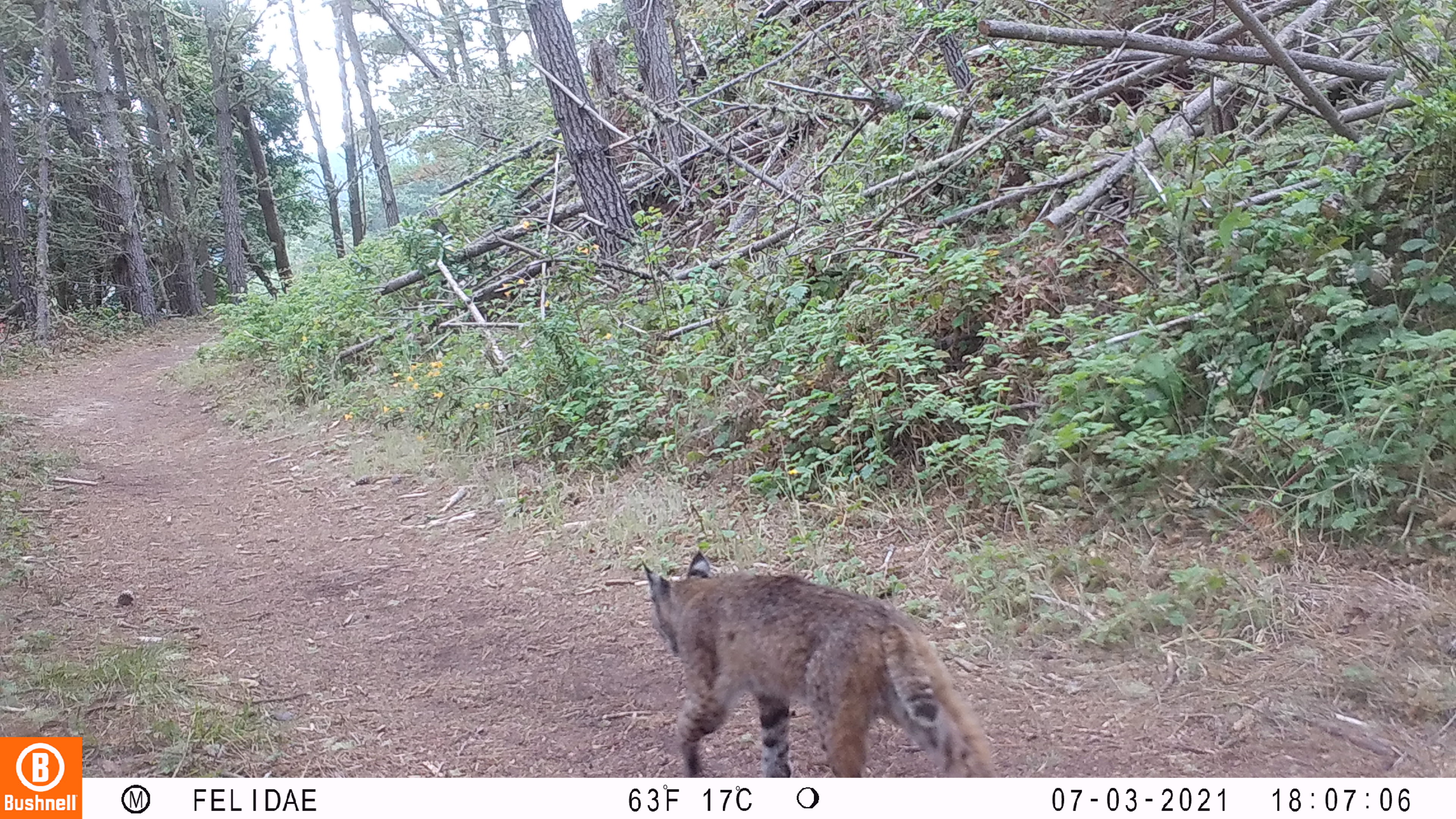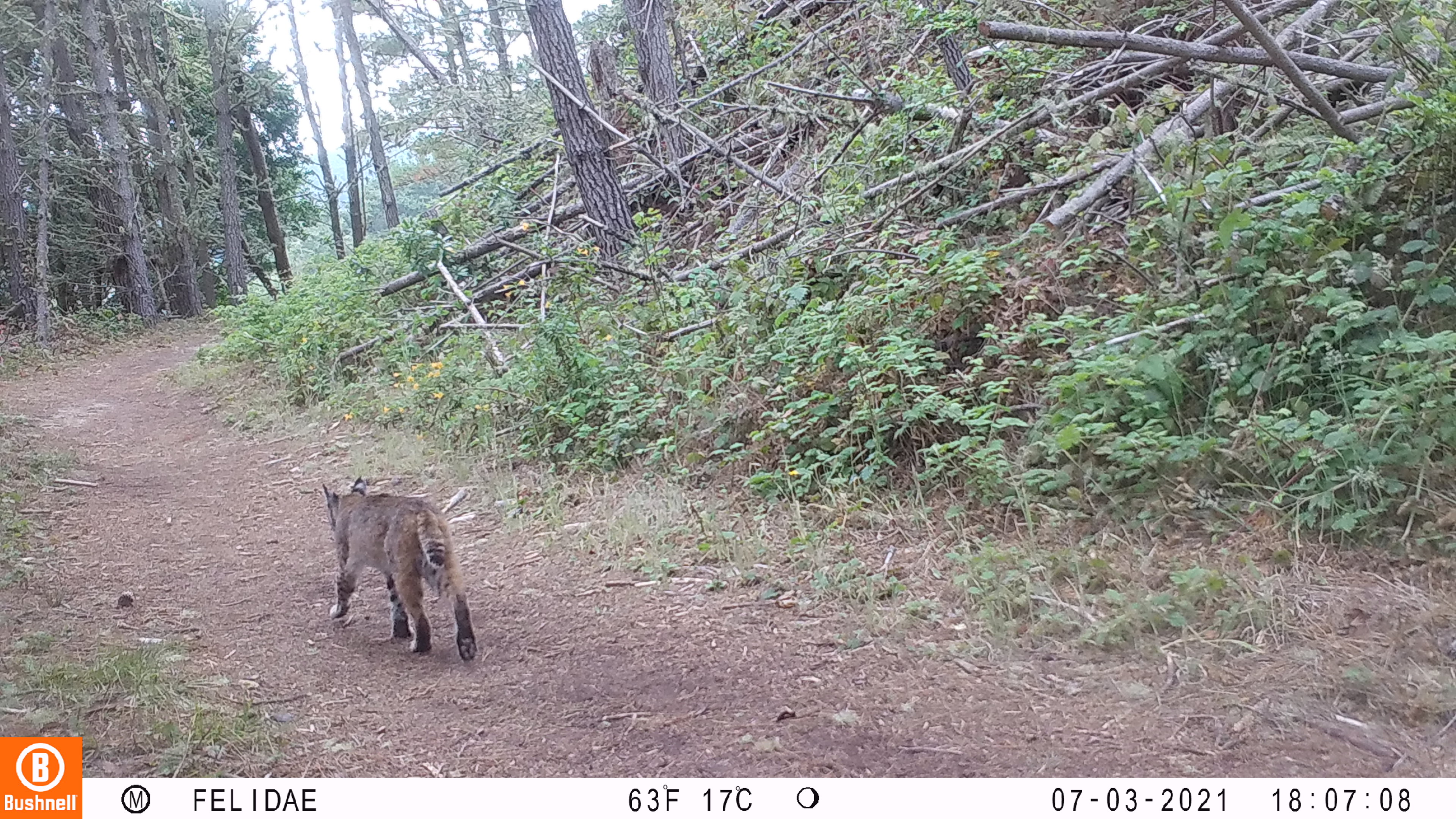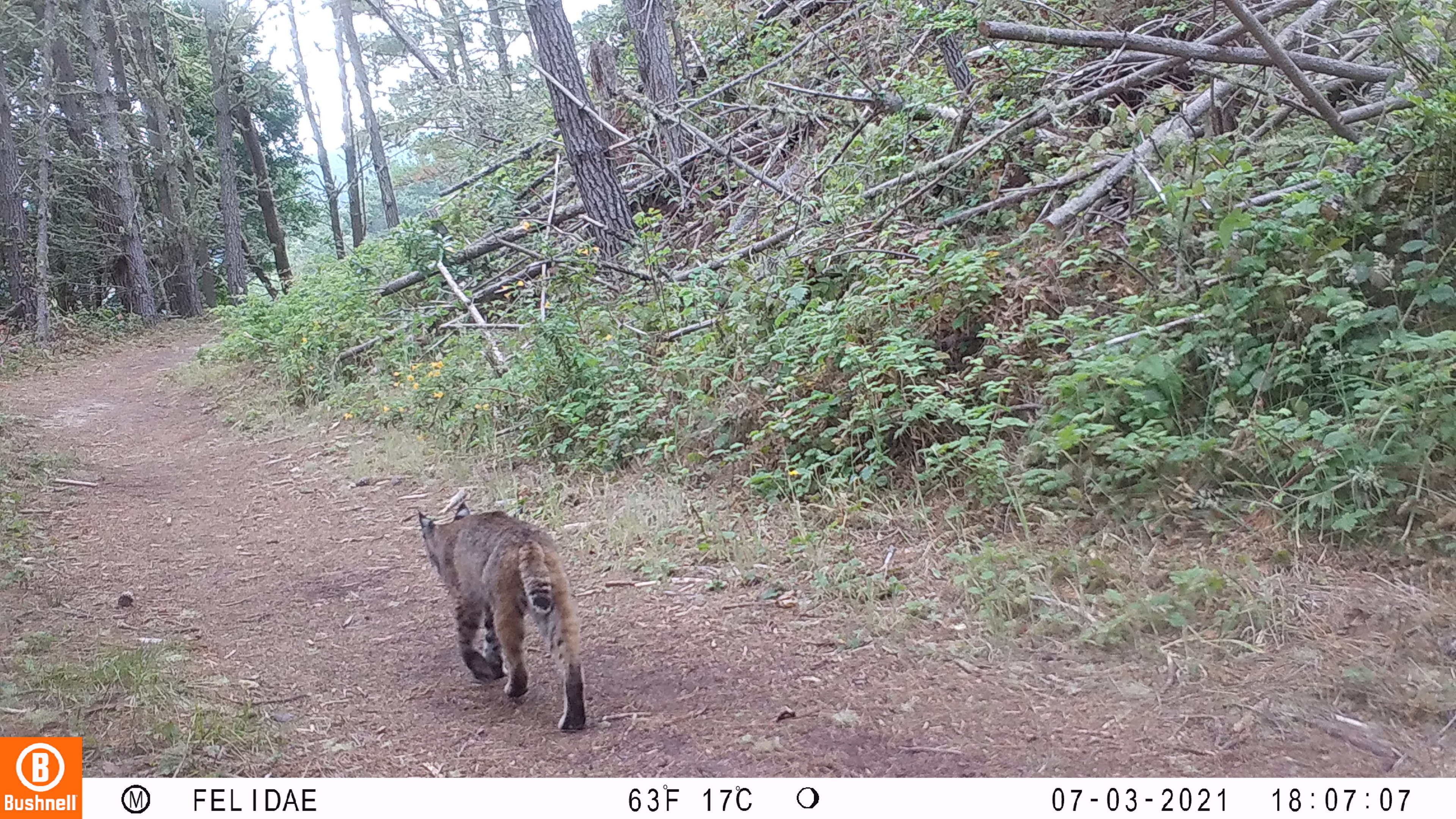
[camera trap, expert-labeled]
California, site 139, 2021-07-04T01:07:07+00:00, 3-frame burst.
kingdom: Animalia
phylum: Chordata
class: Mammalia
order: Carnivora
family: Felidae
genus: Lynx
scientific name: Lynx rufus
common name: bobcat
Bobcat (Lynx rufus).